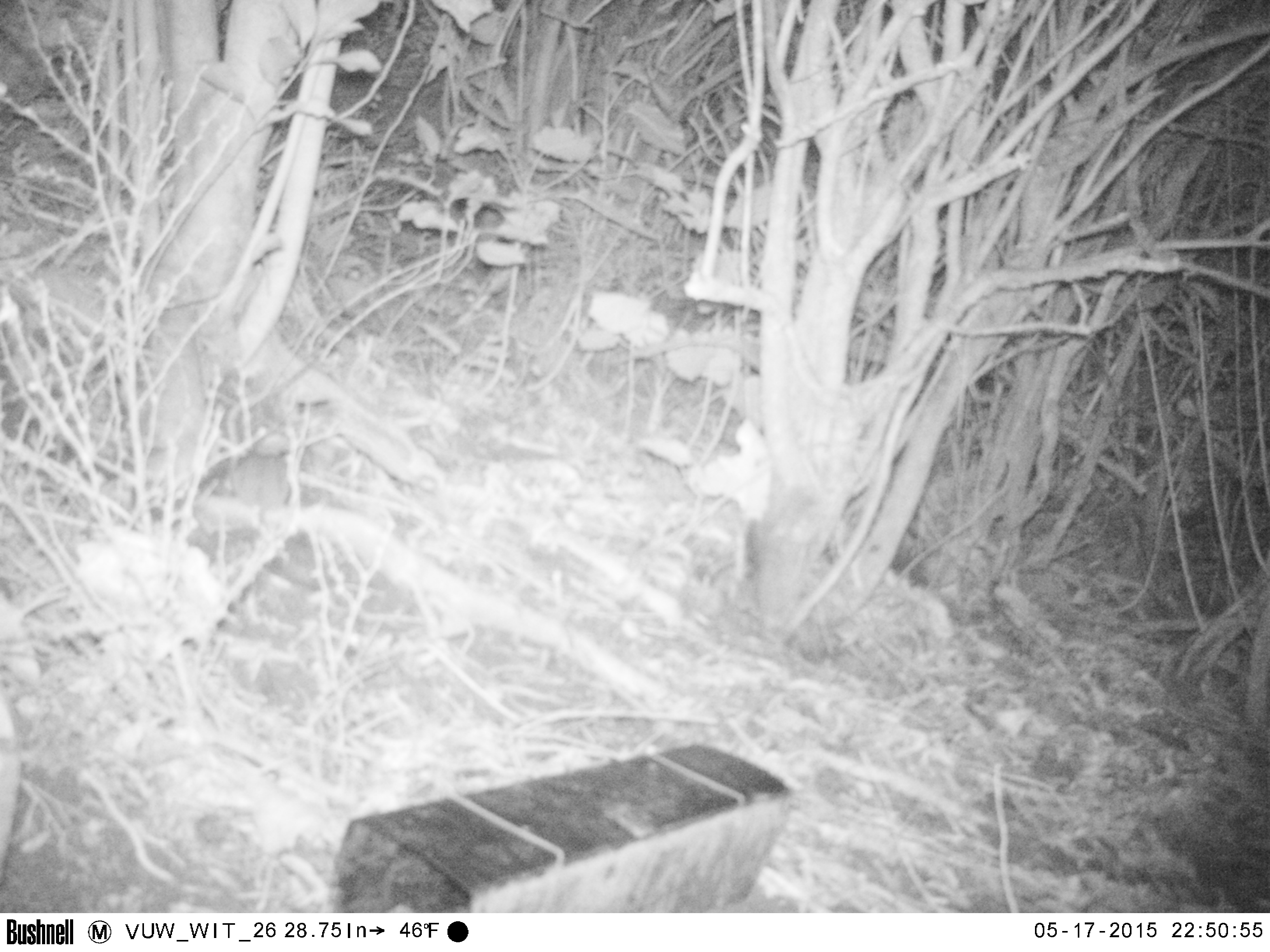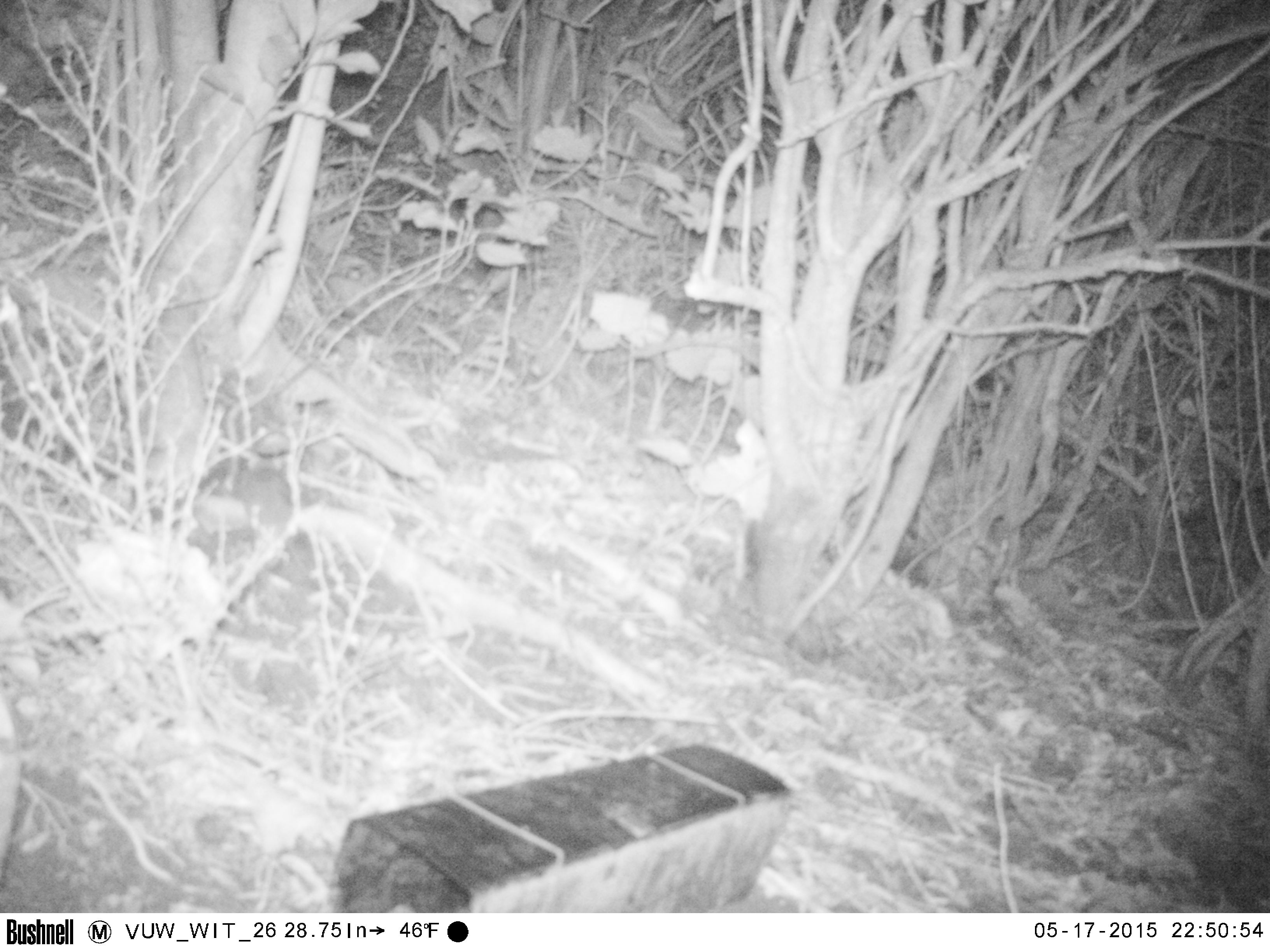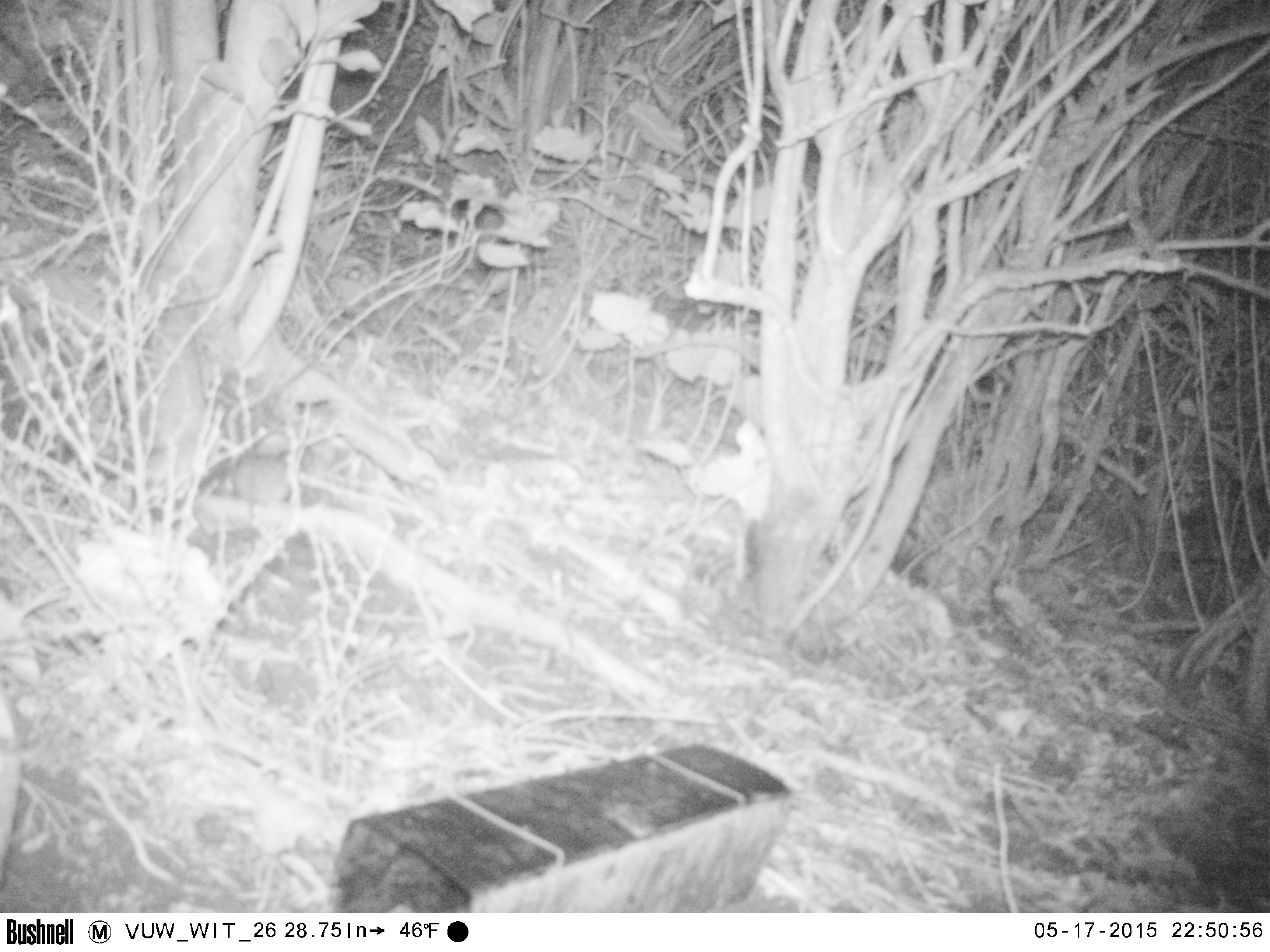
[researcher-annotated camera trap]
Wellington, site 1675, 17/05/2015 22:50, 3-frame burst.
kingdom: Animalia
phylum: Chordata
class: Mammalia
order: Rodentia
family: Muridae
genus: Rattus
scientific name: Rattus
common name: rat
Rat (Rattus).